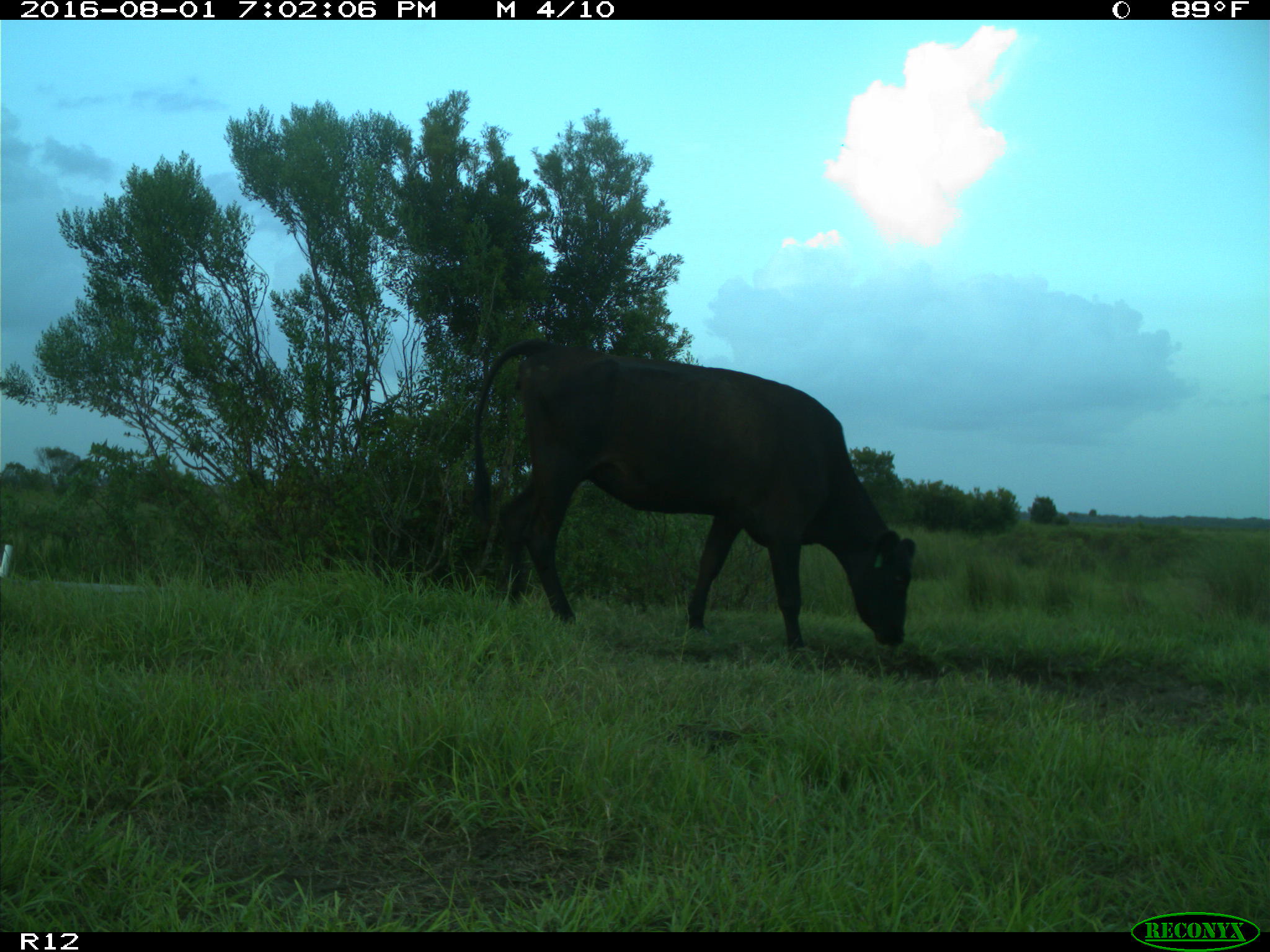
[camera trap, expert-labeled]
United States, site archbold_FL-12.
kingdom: Animalia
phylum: Chordata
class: Mammalia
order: Artiodactyla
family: Bovidae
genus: Bos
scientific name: Bos taurus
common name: domestic cow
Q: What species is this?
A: Bos taurus (domestic cow).